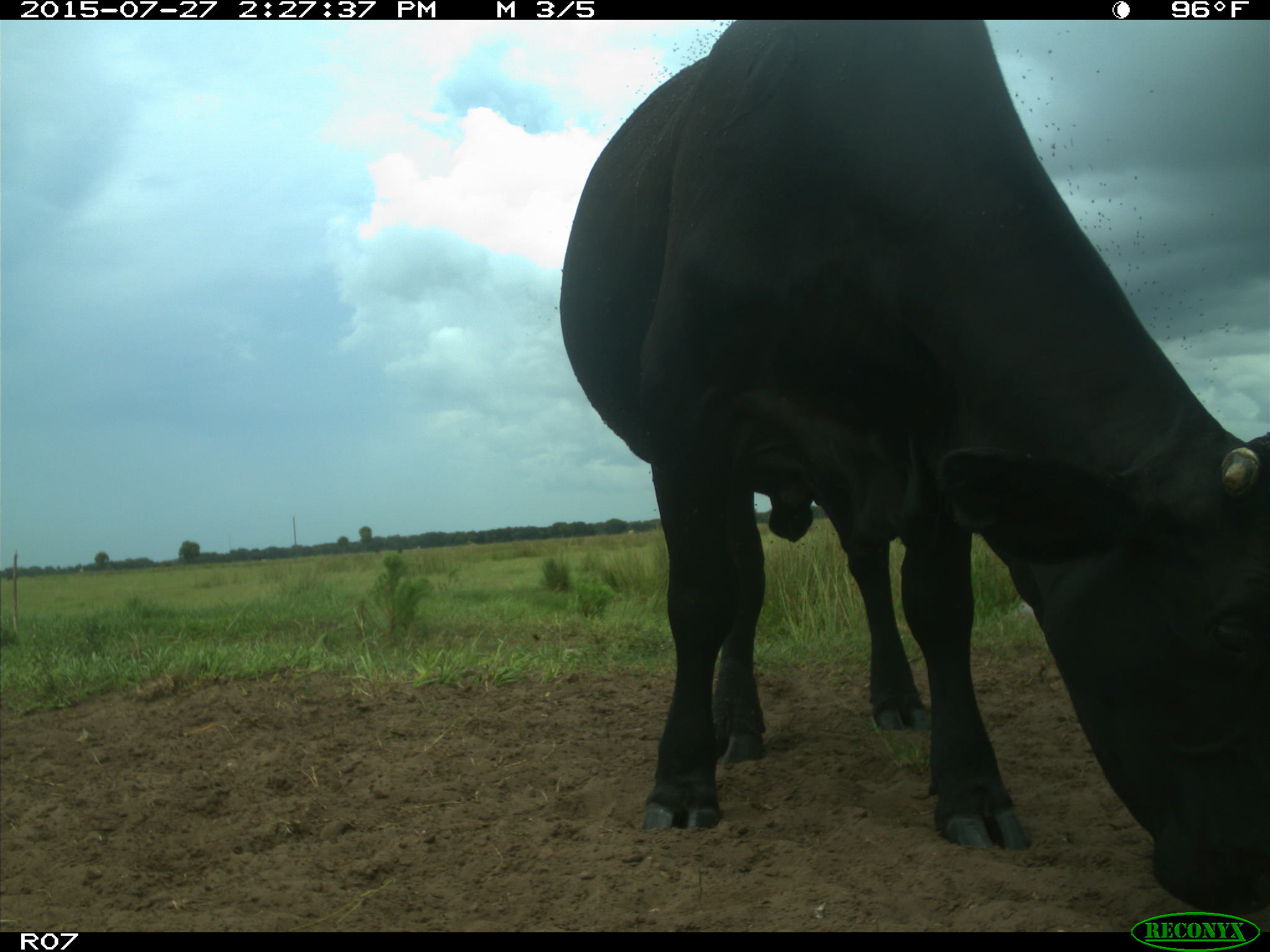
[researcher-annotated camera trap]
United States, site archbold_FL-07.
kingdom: Animalia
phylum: Chordata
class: Mammalia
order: Artiodactyla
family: Bovidae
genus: Bos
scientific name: Bos taurus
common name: domestic cow